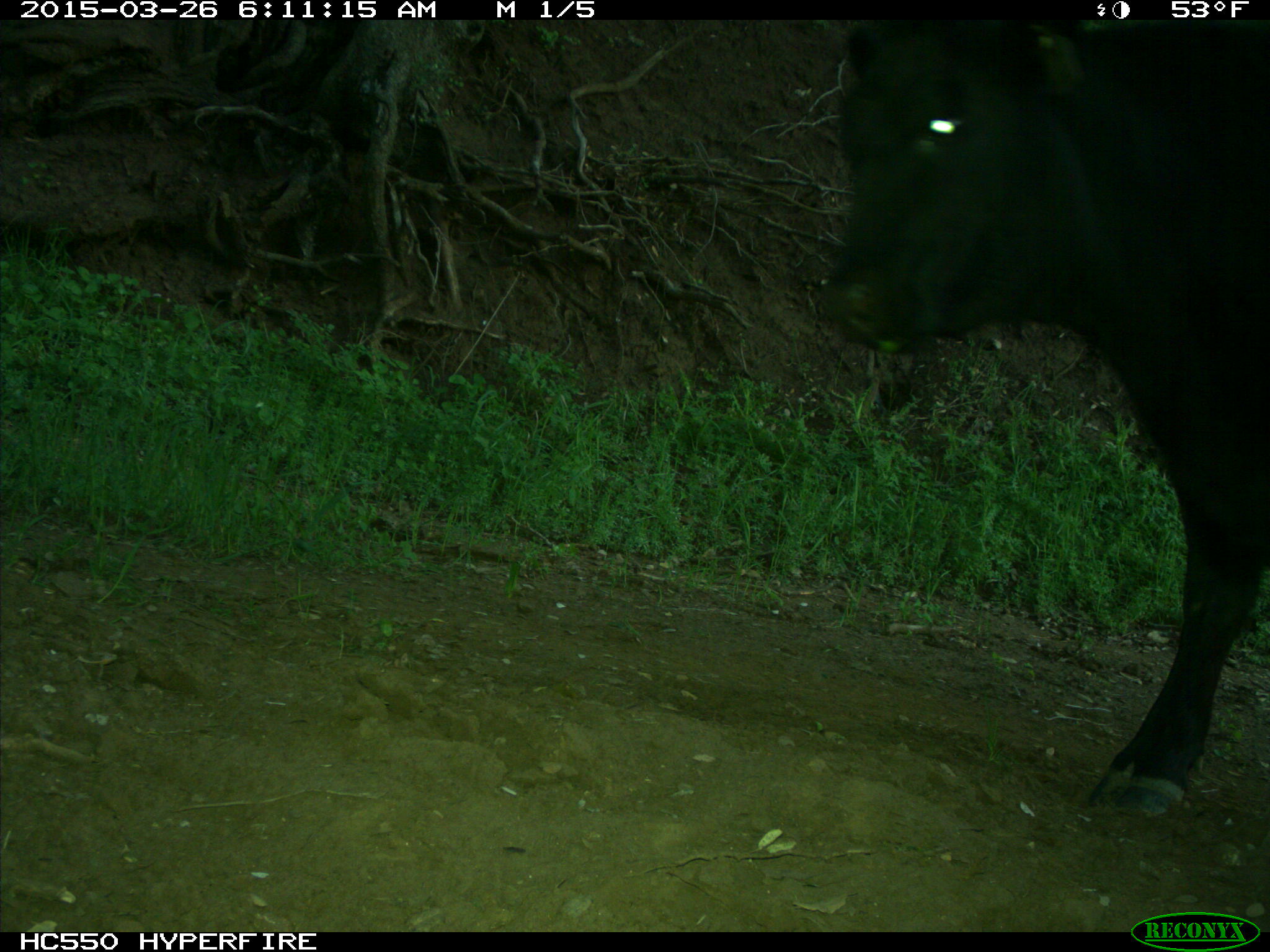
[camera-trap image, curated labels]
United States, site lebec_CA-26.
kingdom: Animalia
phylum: Chordata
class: Mammalia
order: Artiodactyla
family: Bovidae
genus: Bos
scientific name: Bos taurus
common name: domestic cow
Bos taurus (domestic cow).